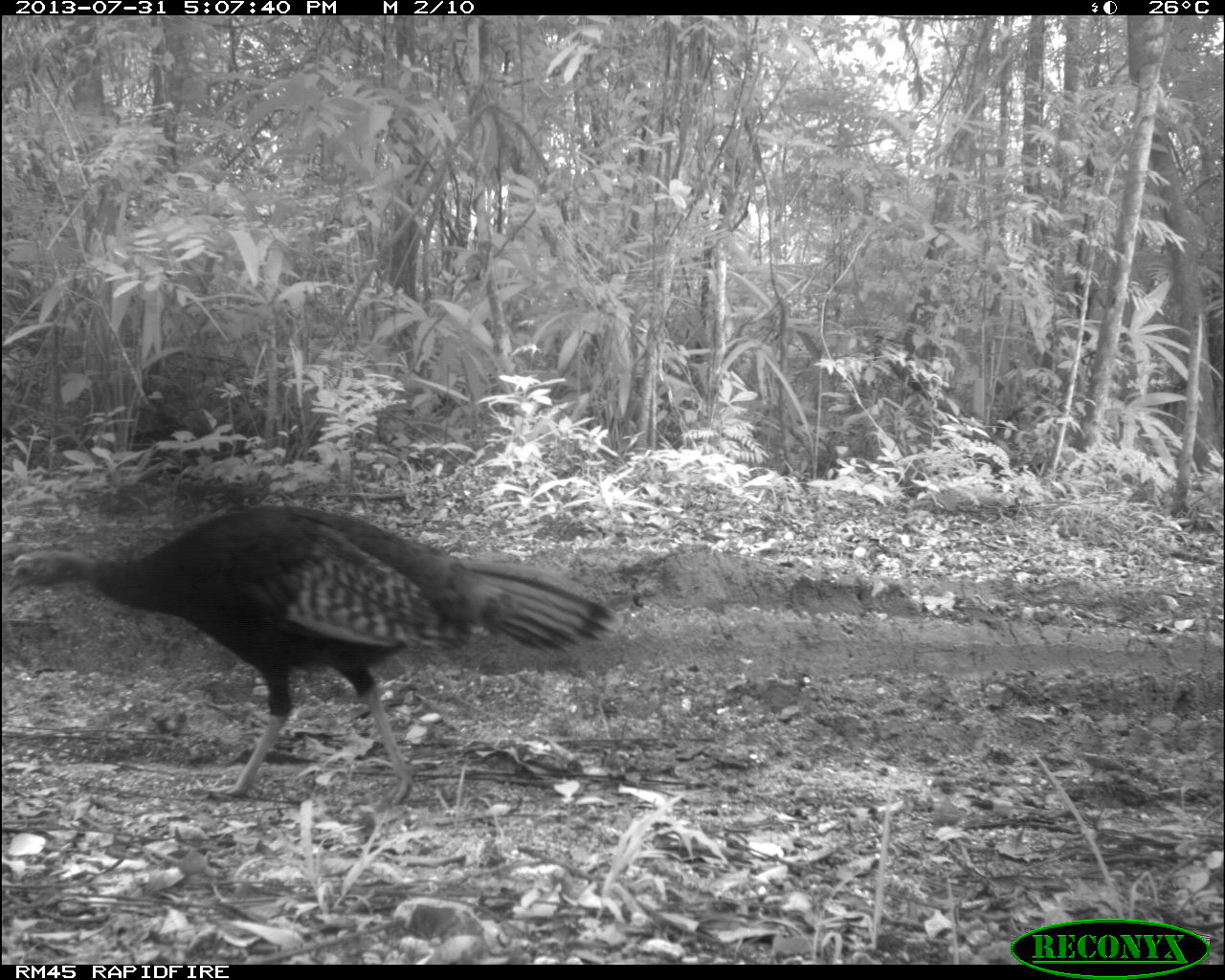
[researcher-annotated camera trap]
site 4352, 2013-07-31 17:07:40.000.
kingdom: Animalia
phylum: Chordata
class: Aves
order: Galliformes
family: Phasianidae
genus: Meleagris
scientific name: Meleagris ocellata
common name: ocellated turkey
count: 4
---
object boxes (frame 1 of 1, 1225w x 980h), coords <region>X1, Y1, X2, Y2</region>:
meleagris ocellata: <region>0, 496, 621, 805</region>